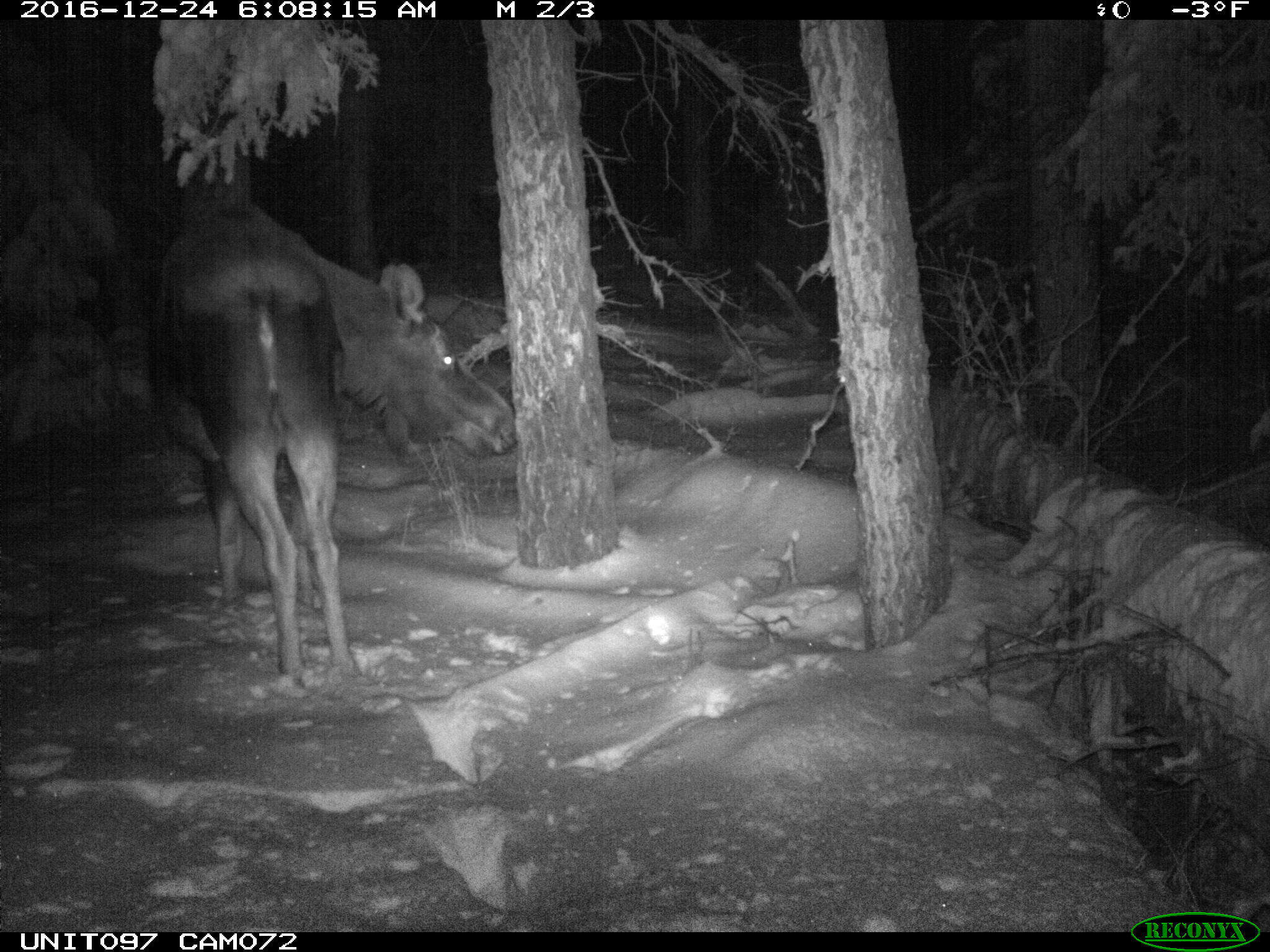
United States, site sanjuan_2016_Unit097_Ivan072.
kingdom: Animalia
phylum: Chordata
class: Mammalia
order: Artiodactyla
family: Cervidae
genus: Alces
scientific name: Alces alces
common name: moose